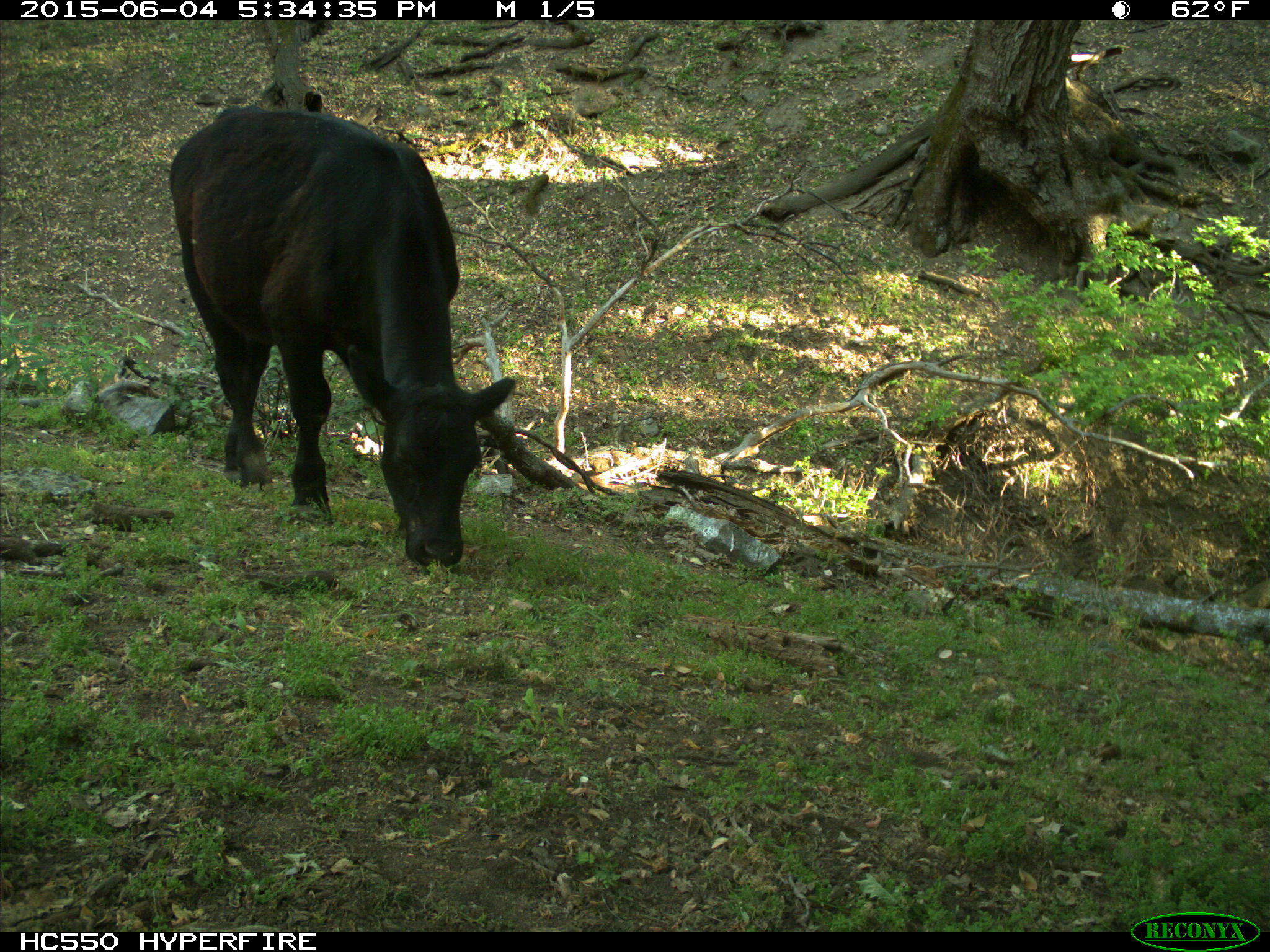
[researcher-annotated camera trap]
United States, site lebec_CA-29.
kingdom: Animalia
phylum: Chordata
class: Mammalia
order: Artiodactyla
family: Bovidae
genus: Bos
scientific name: Bos taurus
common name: domestic cow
Bos taurus (domestic cow).